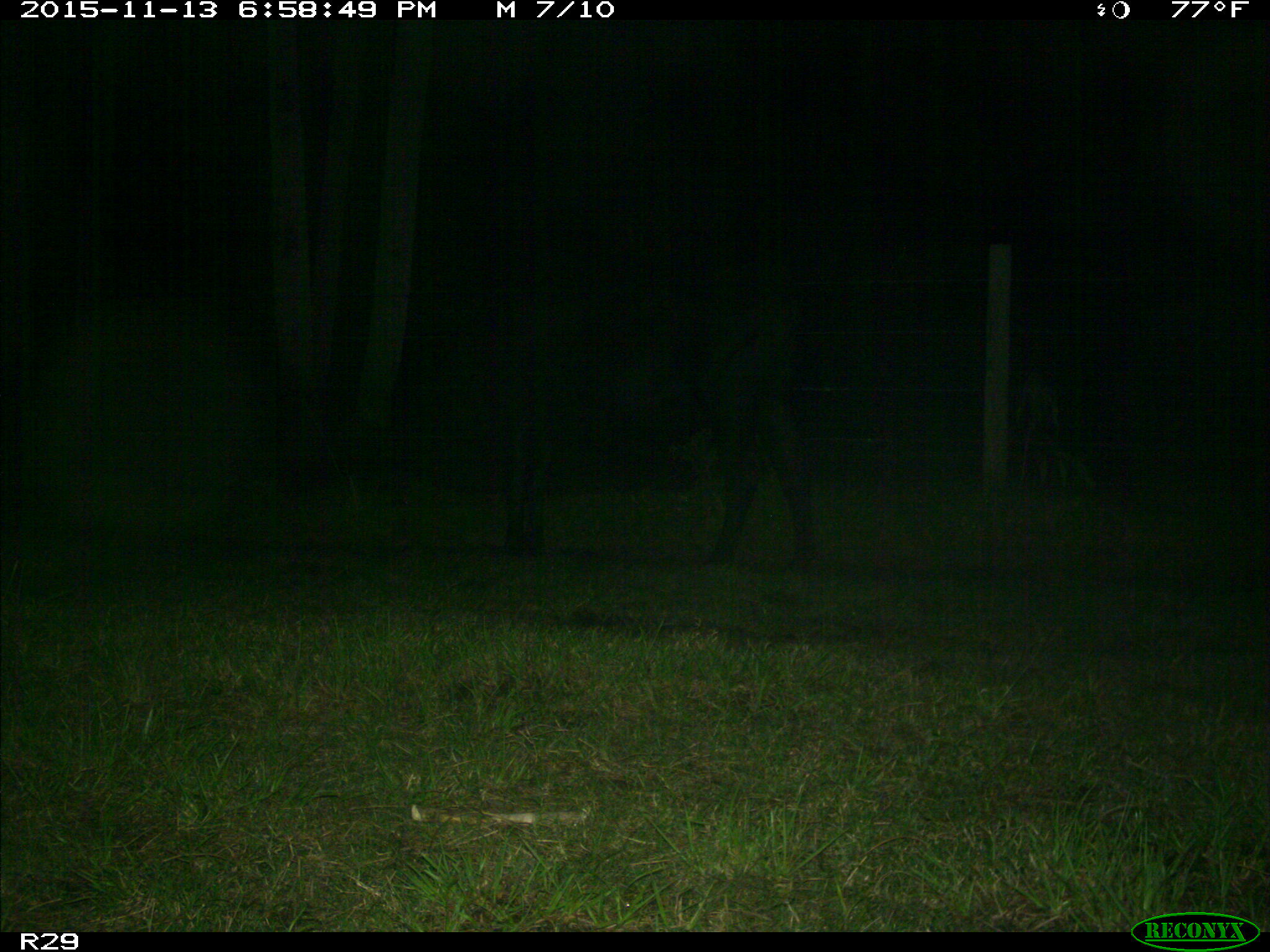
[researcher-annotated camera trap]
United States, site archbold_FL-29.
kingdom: Animalia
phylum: Chordata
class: Mammalia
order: Artiodactyla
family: Bovidae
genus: Bos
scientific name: Bos taurus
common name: domestic cow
Bos taurus (domestic cow).